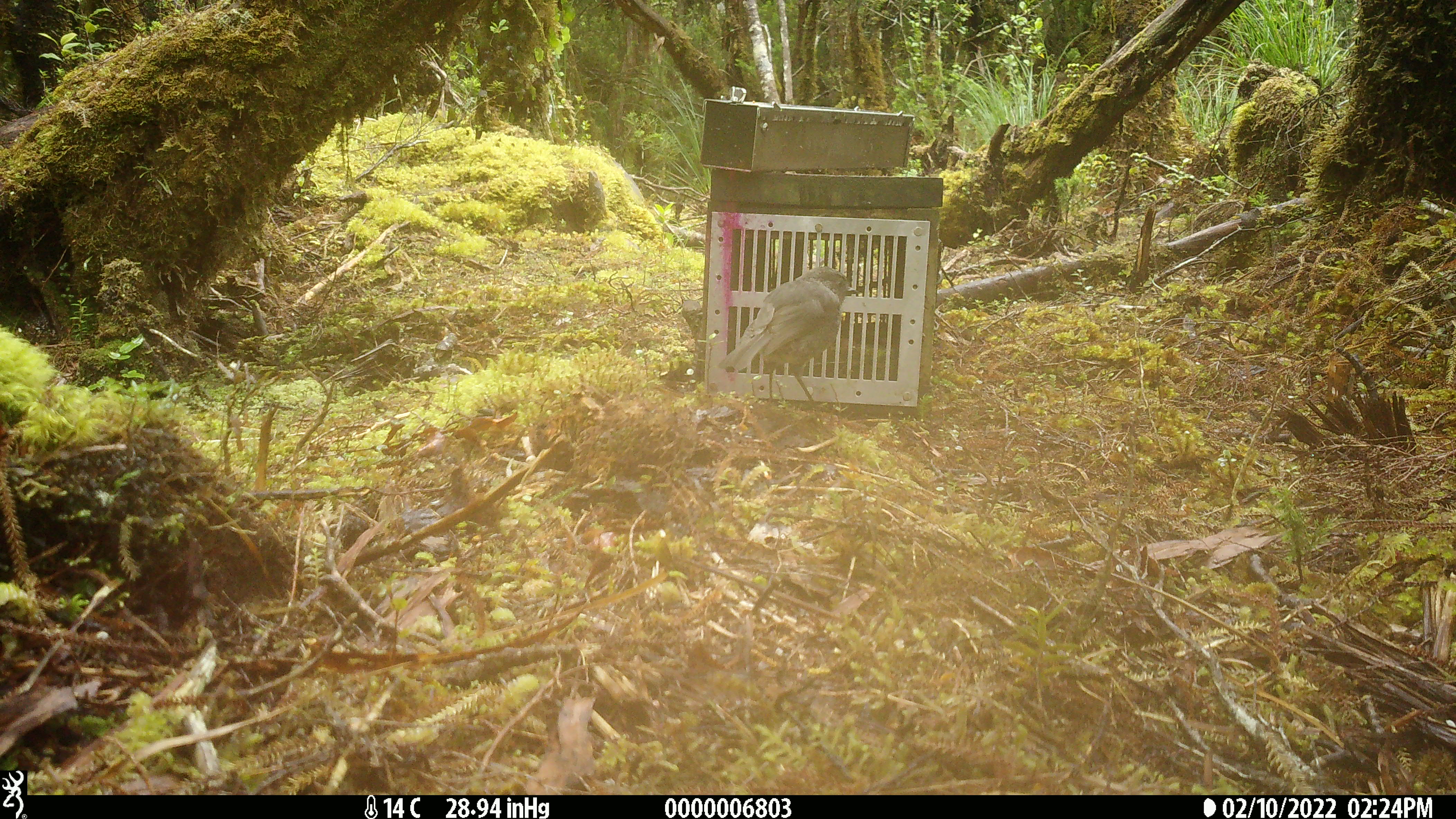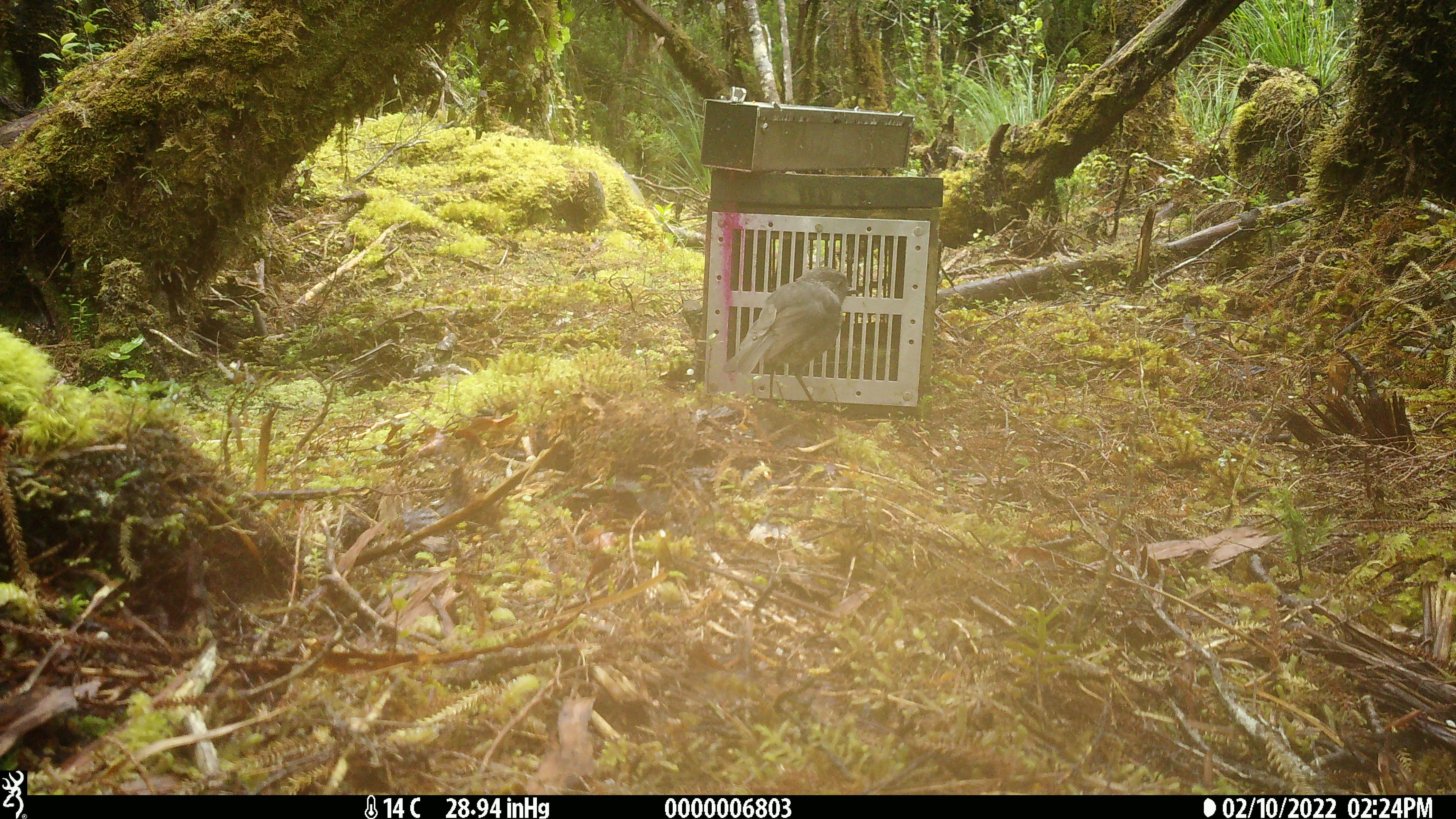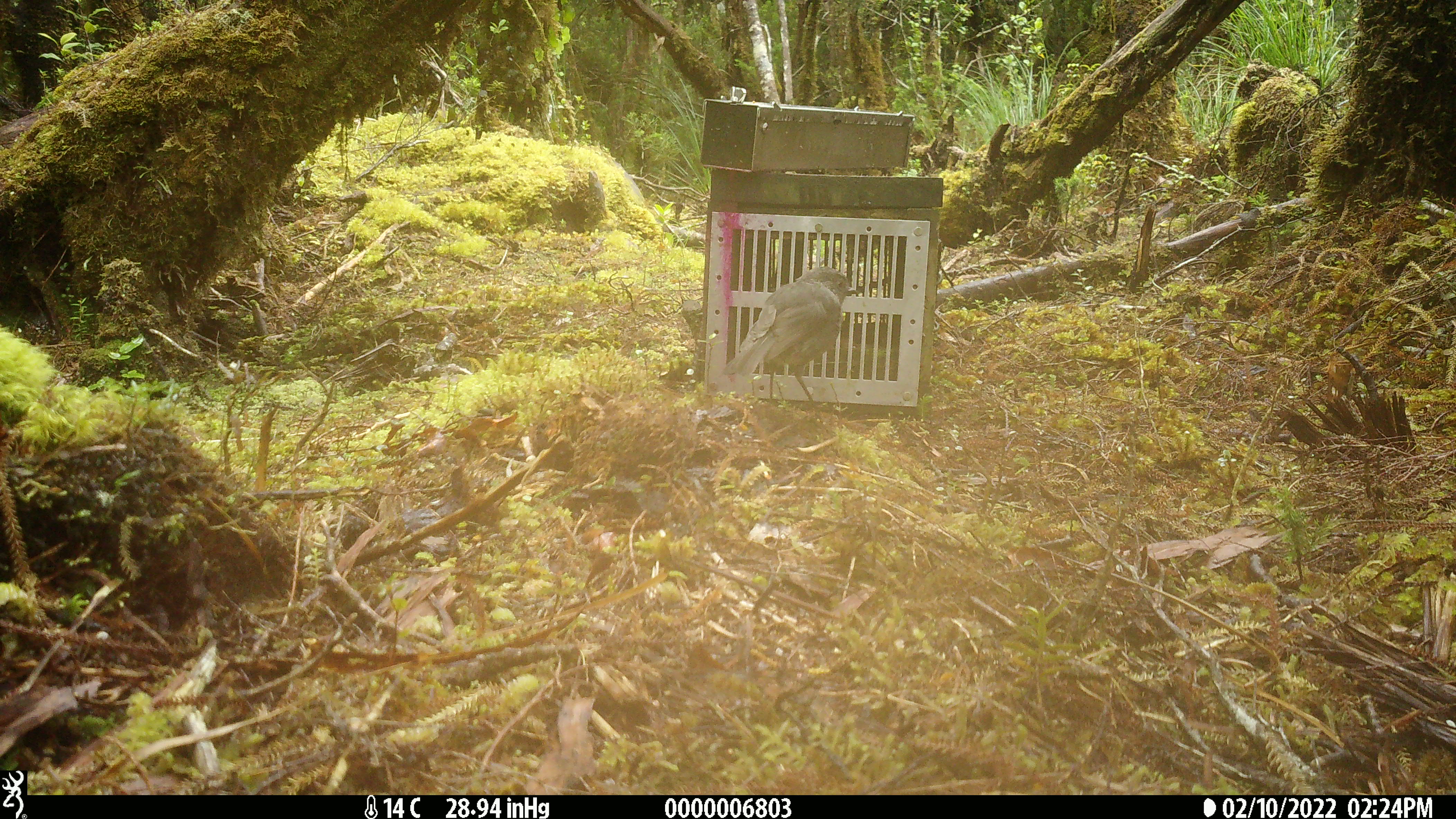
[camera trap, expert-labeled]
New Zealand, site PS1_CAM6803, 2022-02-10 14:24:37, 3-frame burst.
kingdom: Animalia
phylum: Chordata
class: Aves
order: Passeriformes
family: Petroicidae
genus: Petroica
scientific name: Petroica australis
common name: new zealand robin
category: robin